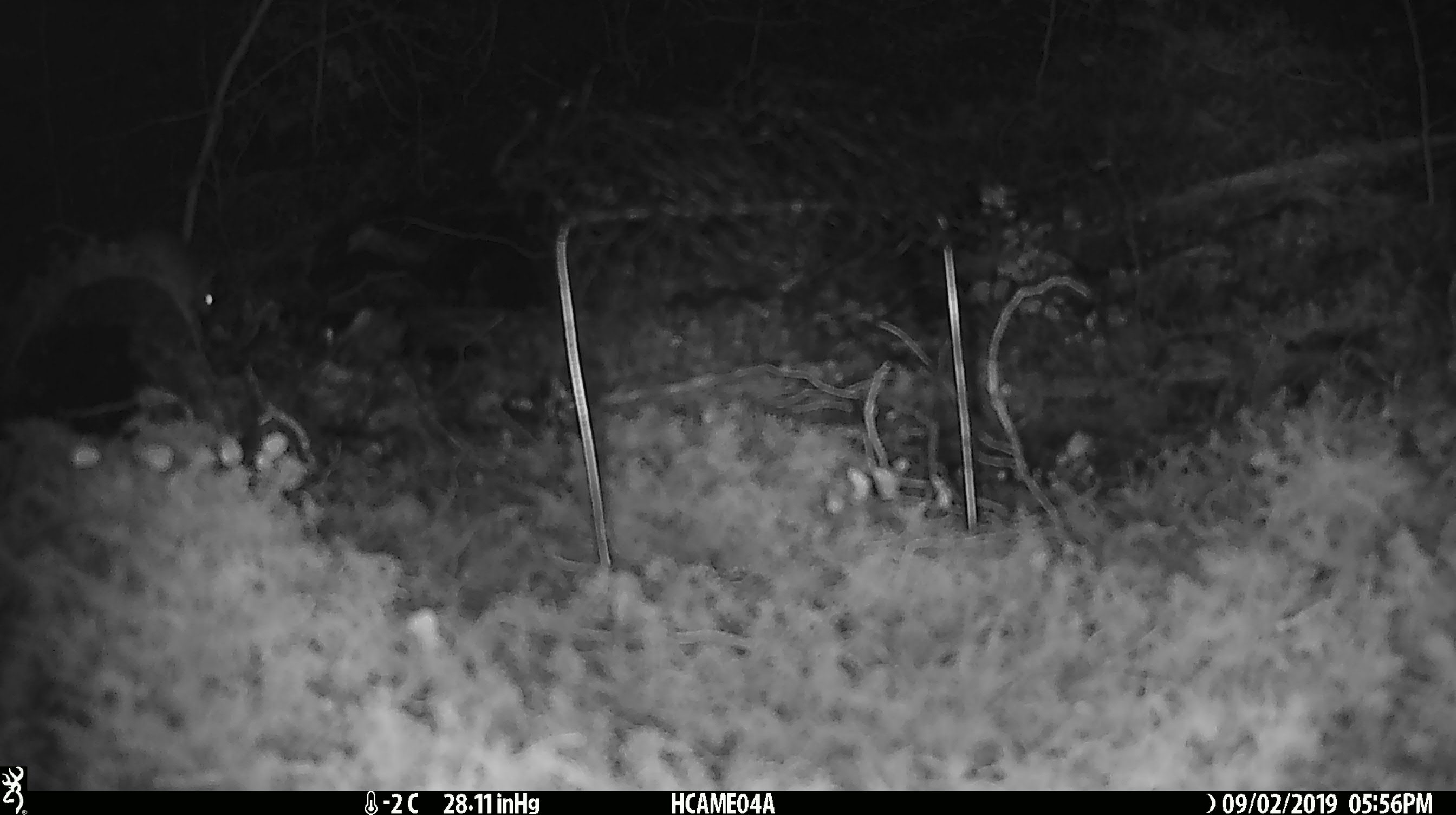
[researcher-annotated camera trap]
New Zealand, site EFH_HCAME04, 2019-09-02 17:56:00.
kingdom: Animalia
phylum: Chordata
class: Mammalia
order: Rodentia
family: Muridae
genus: Mus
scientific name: Mus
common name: mouse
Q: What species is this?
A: Mouse (Mus).